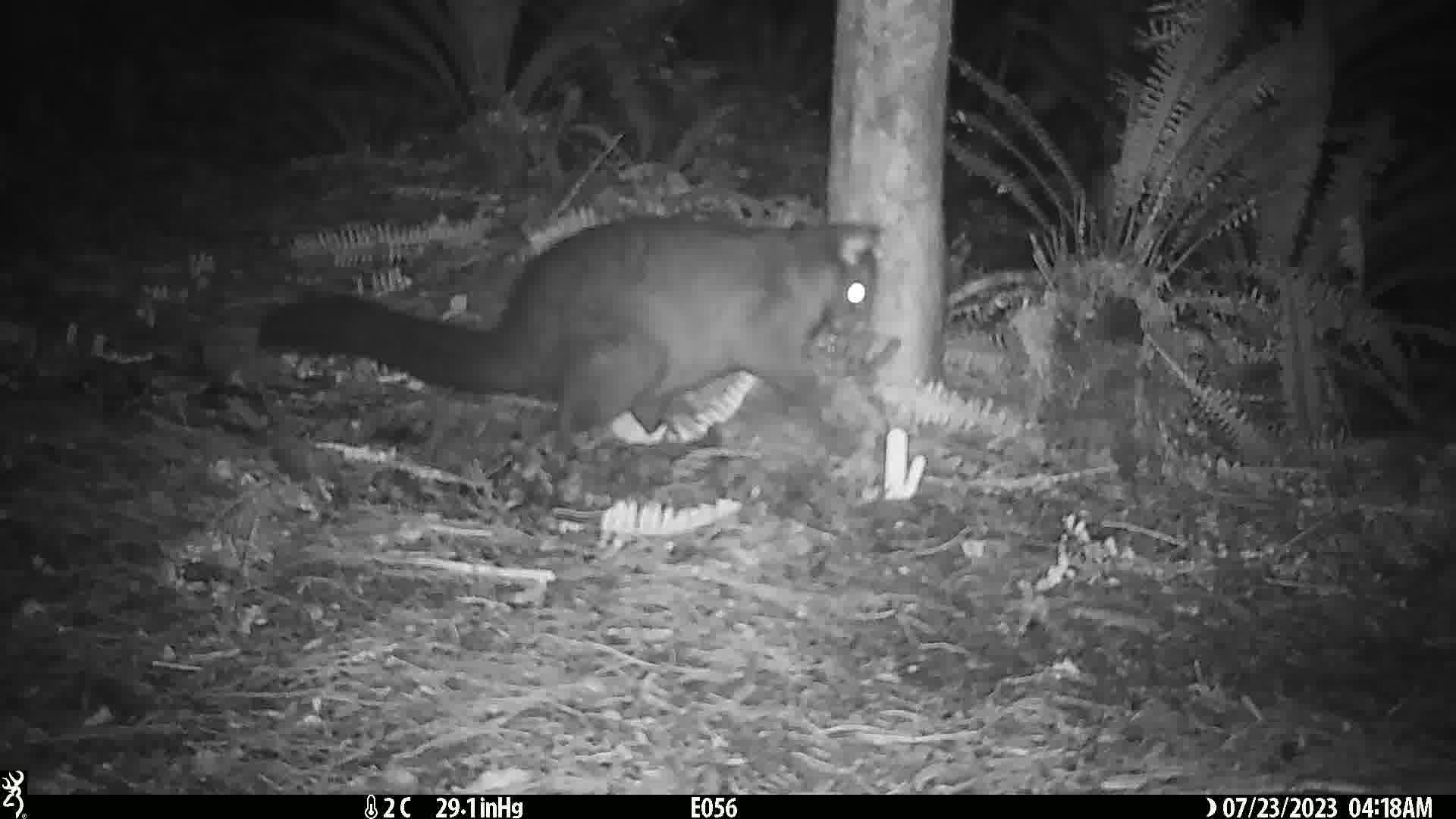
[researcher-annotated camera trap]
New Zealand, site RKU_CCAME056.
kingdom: Animalia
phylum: Chordata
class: Mammalia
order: Diprotodontia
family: Phalangeridae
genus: Trichosurus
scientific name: Trichosurus vulpecula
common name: common brushtail possum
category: possum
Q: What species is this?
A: Possum (common brushtail possum) (Trichosurus vulpecula).